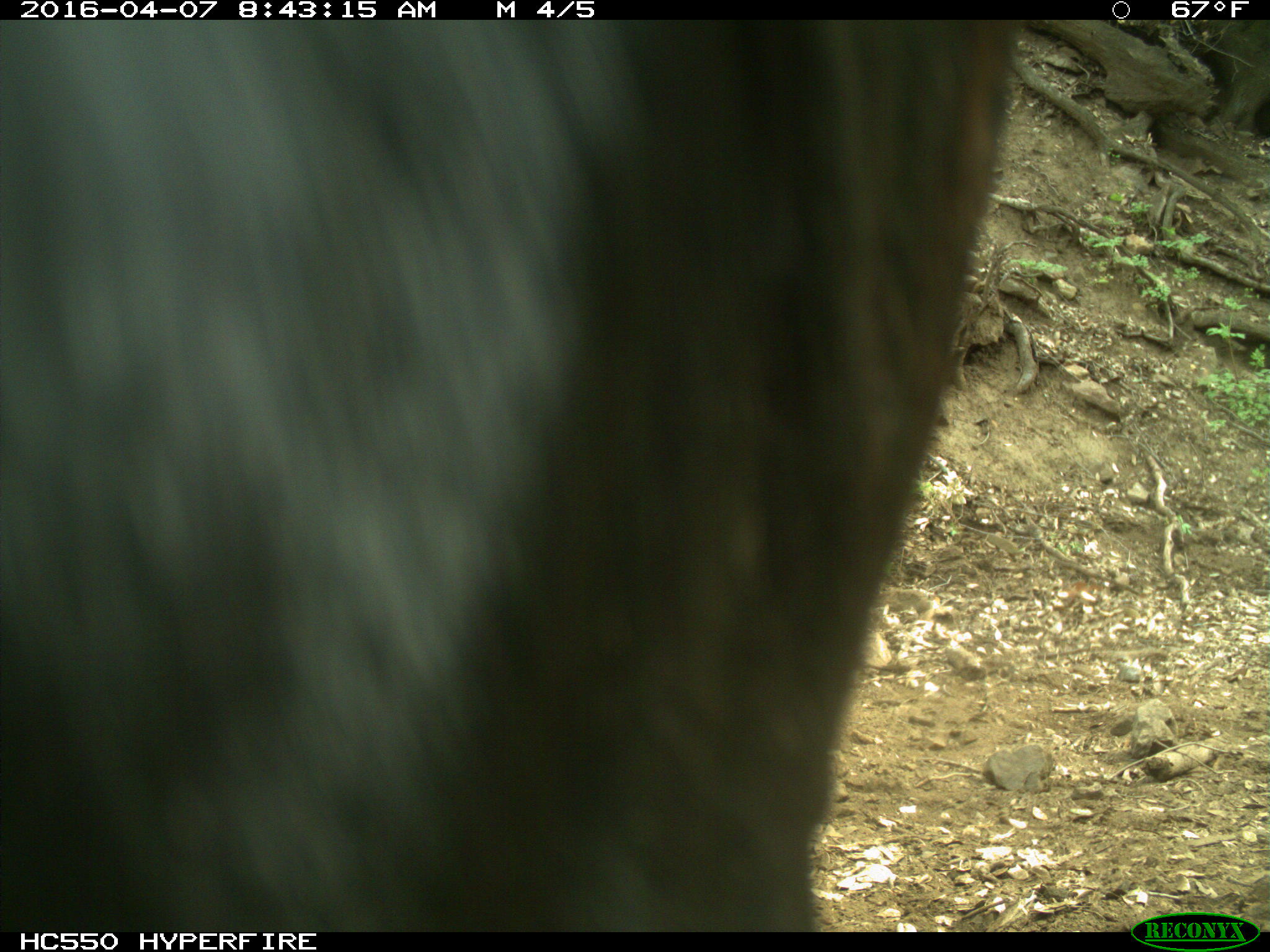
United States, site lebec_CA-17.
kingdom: Animalia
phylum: Chordata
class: Mammalia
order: Artiodactyla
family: Bovidae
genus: Bos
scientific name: Bos taurus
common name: domestic cow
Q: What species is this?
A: Bos taurus (domestic cow).